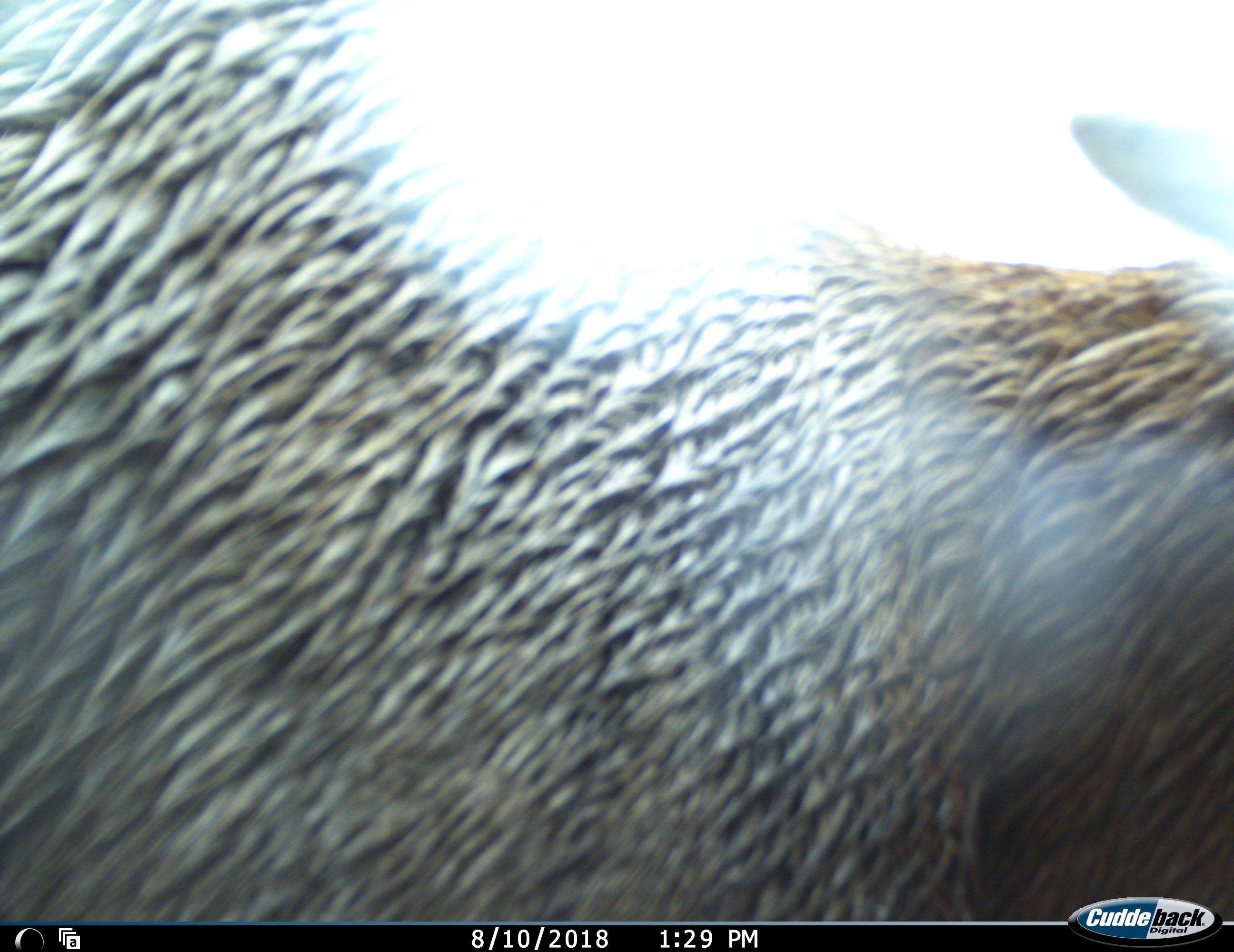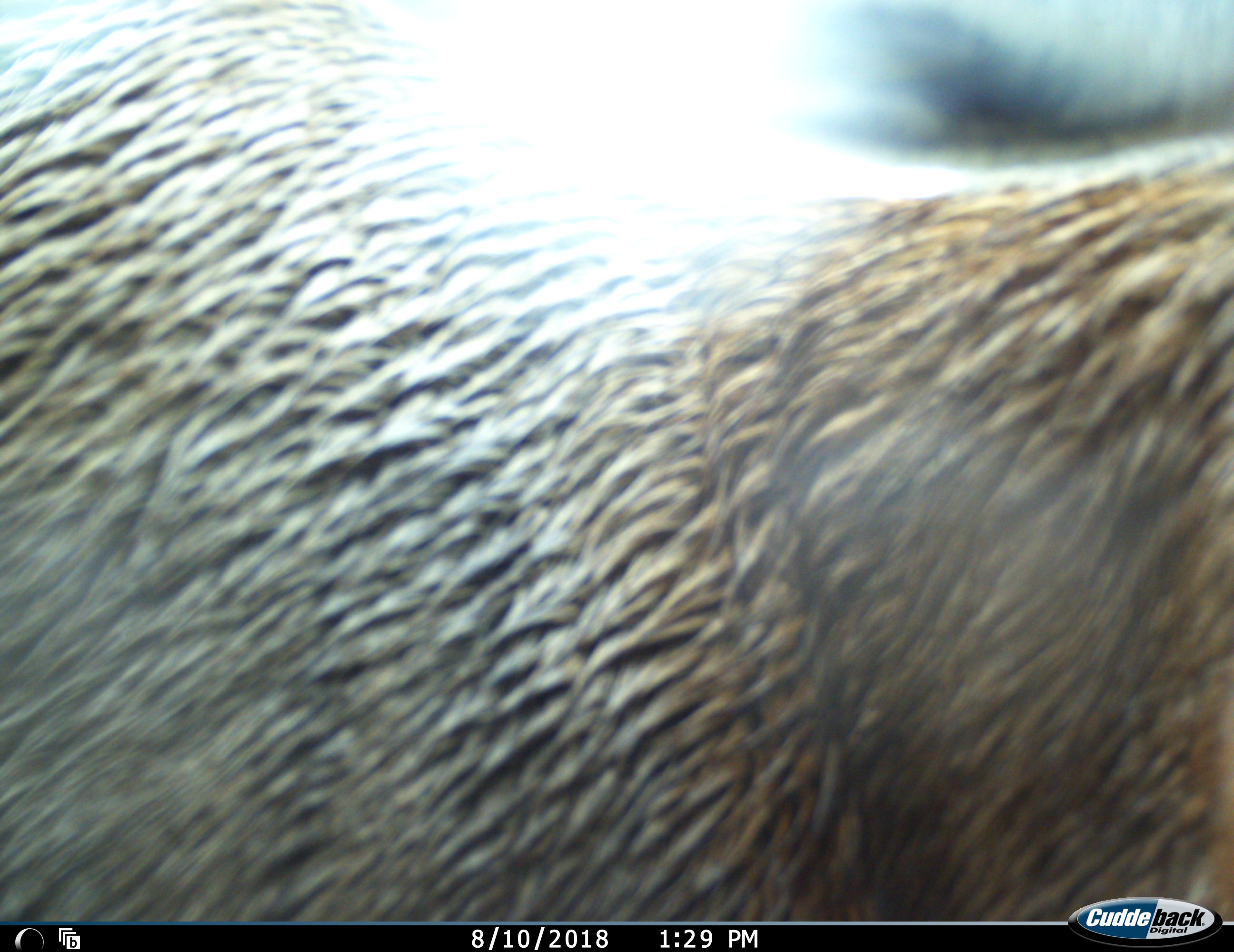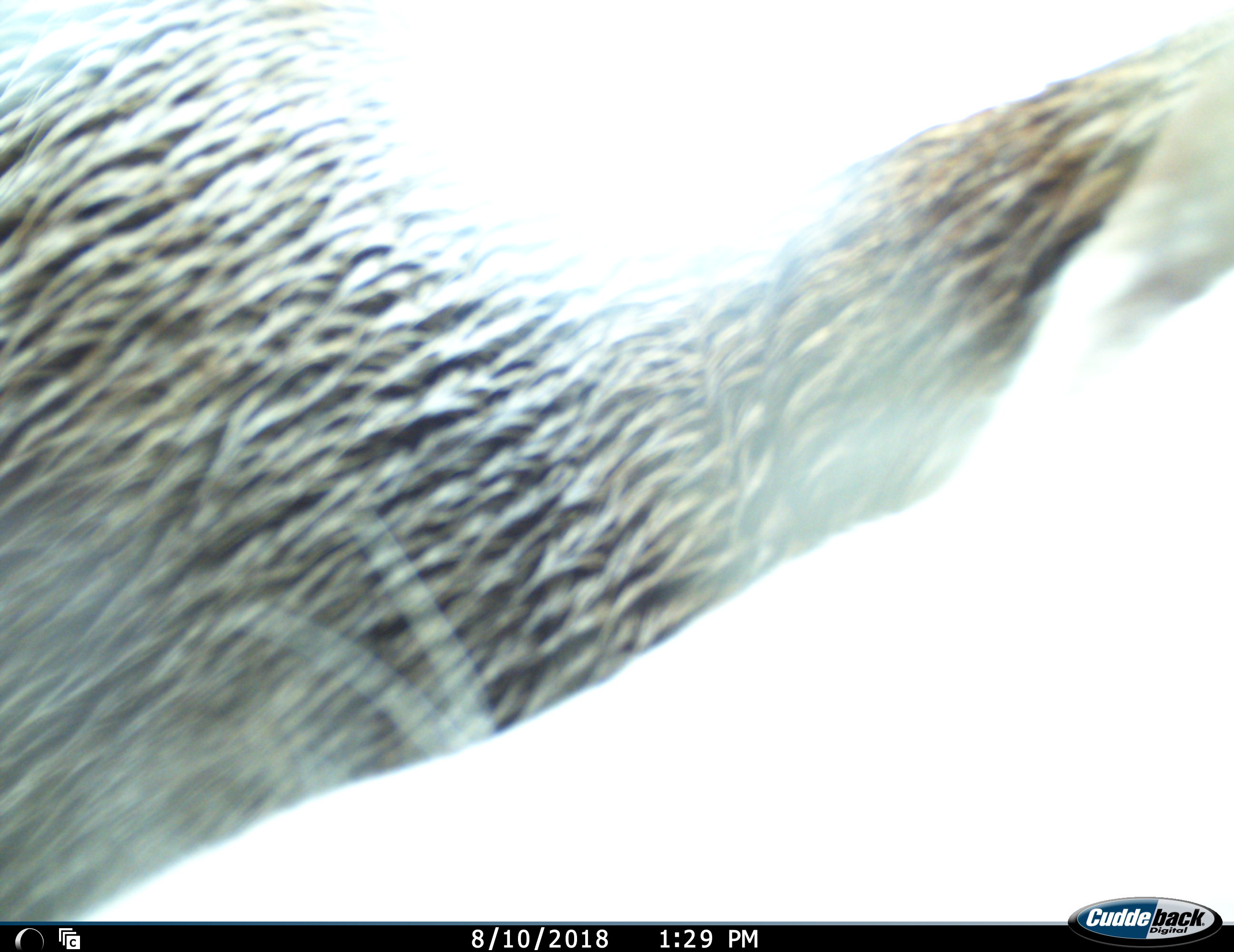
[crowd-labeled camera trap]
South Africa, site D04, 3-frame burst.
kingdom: Animalia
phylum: Chordata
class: Mammalia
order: Artiodactyla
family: Bovidae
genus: Tragelaphus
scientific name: Tragelaphus strepsiceros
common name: greater kudu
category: kudu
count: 1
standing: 40%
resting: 0%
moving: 60%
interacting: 0%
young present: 0%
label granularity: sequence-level